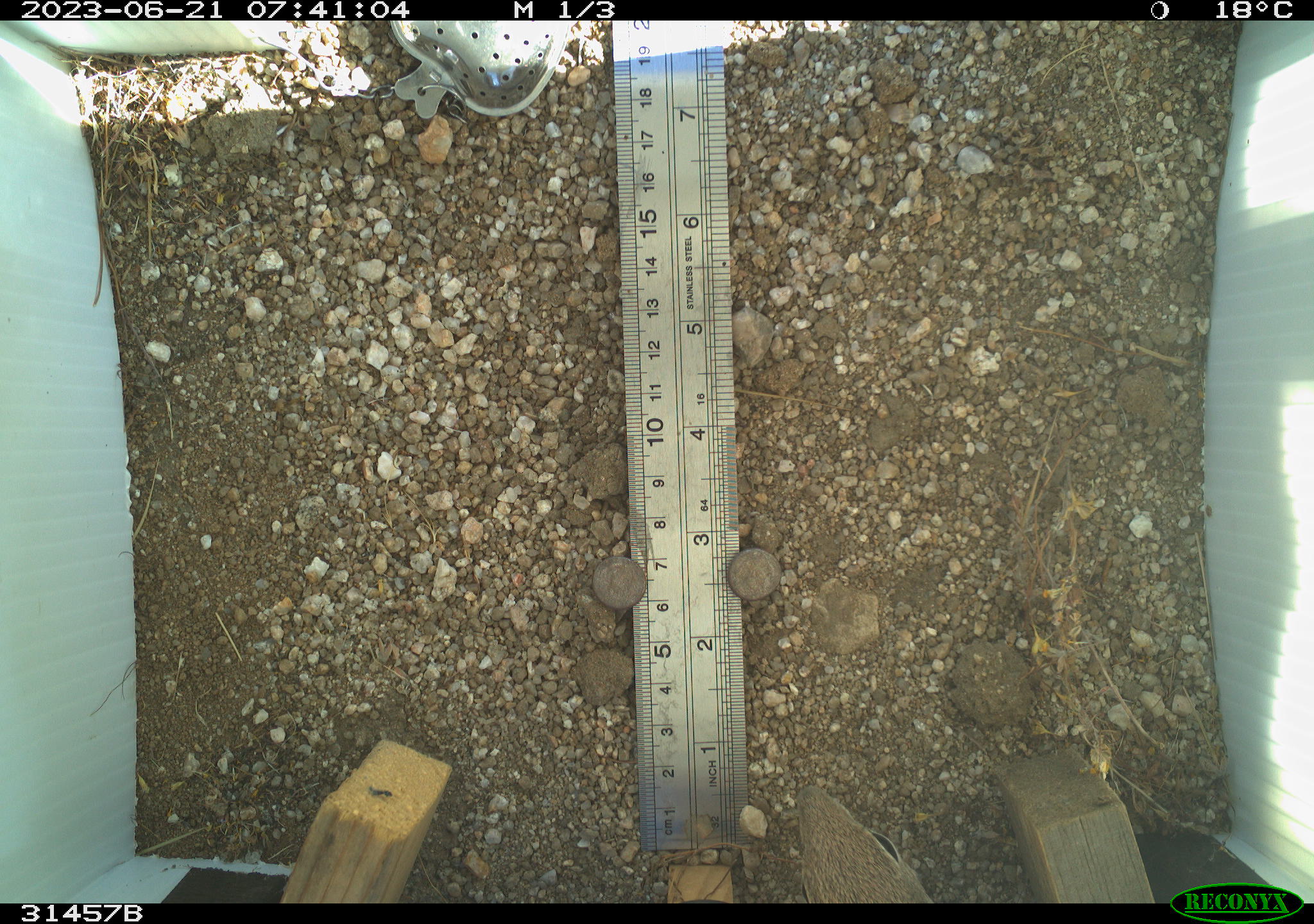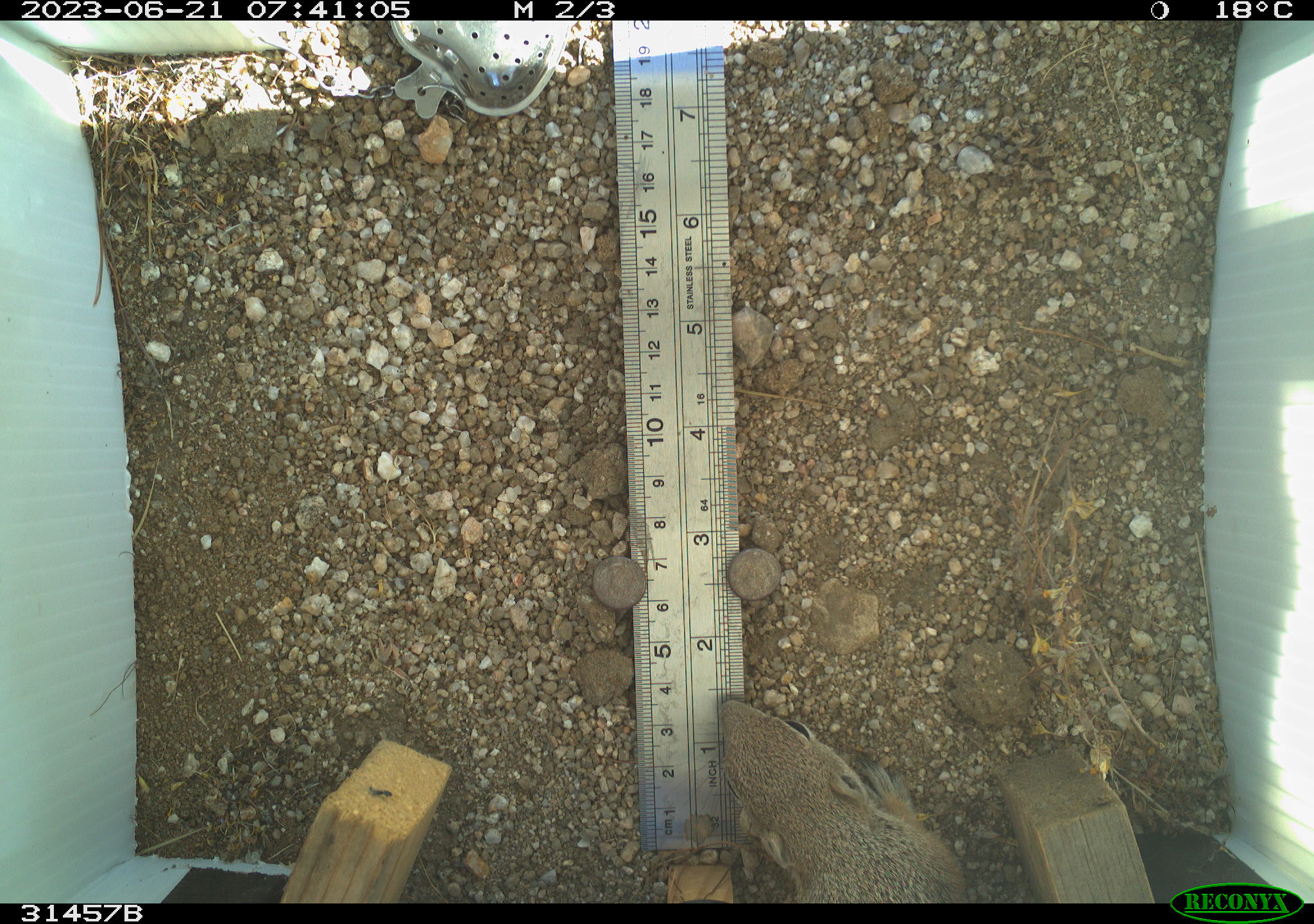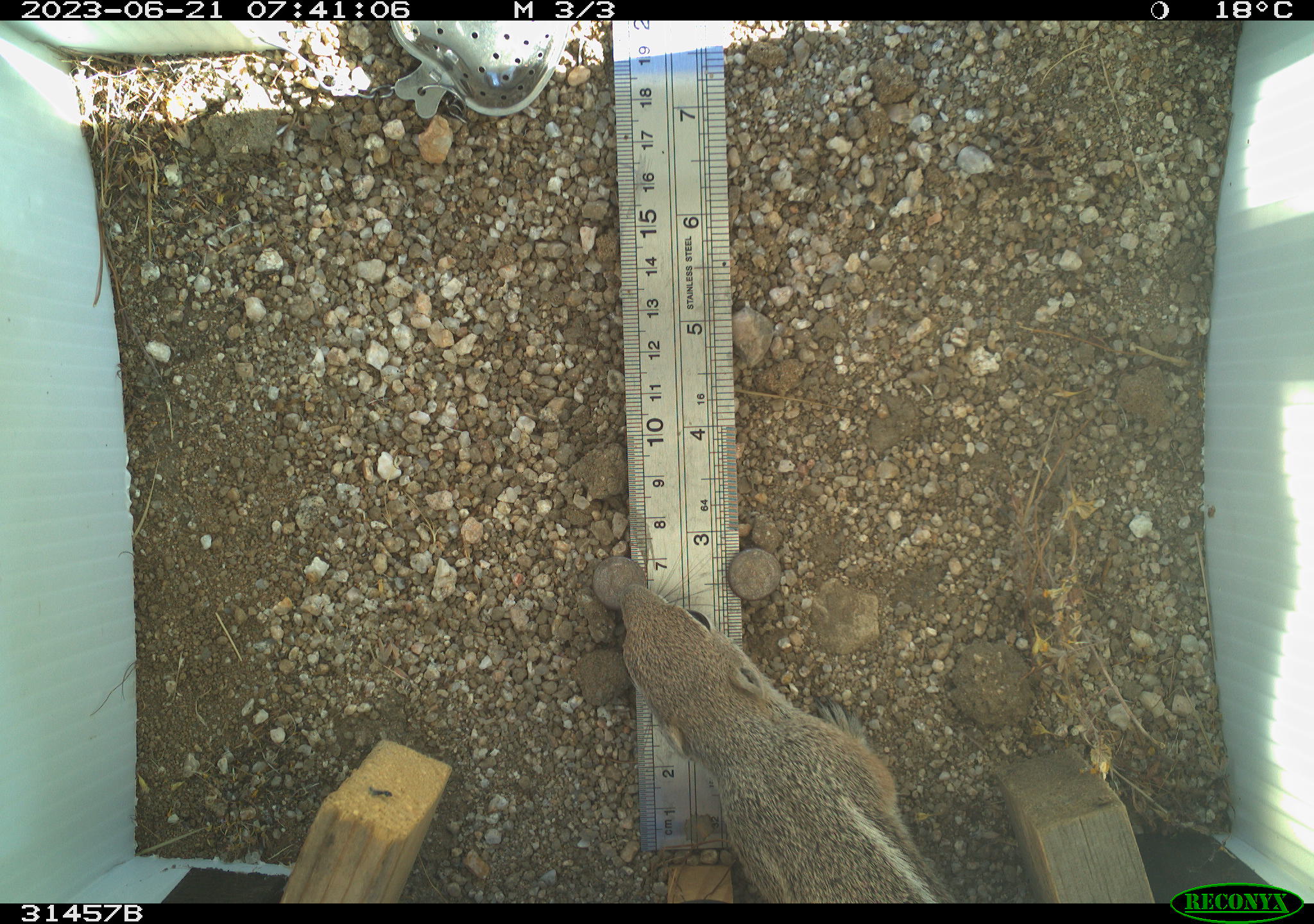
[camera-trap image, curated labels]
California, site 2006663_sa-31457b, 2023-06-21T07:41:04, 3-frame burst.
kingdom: Animalia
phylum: Chordata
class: Mammalia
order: Rodentia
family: Sciuridae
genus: Ammospermophilus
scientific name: Ammospermophilus leucurus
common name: white-tailed antelope squirrel